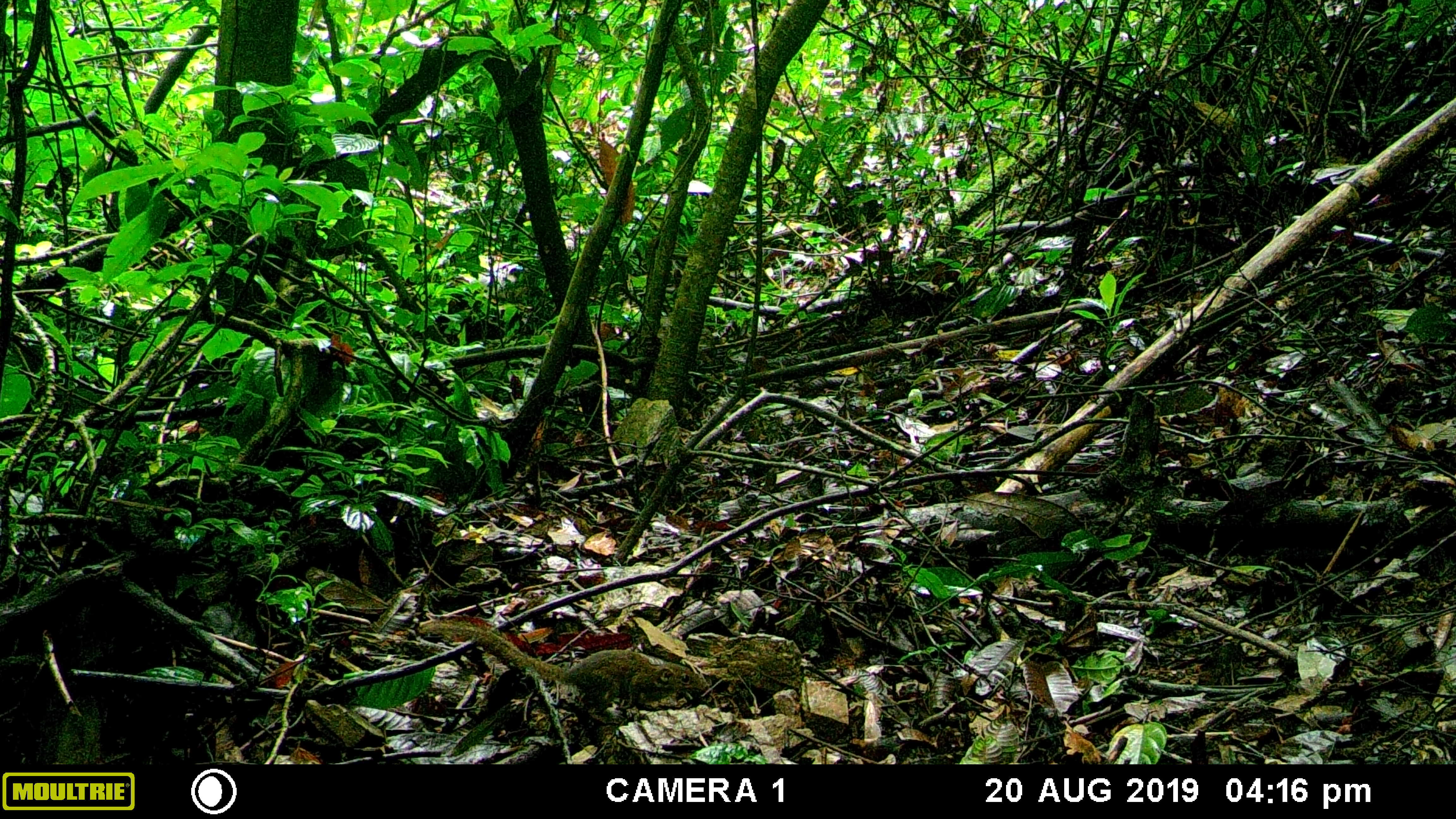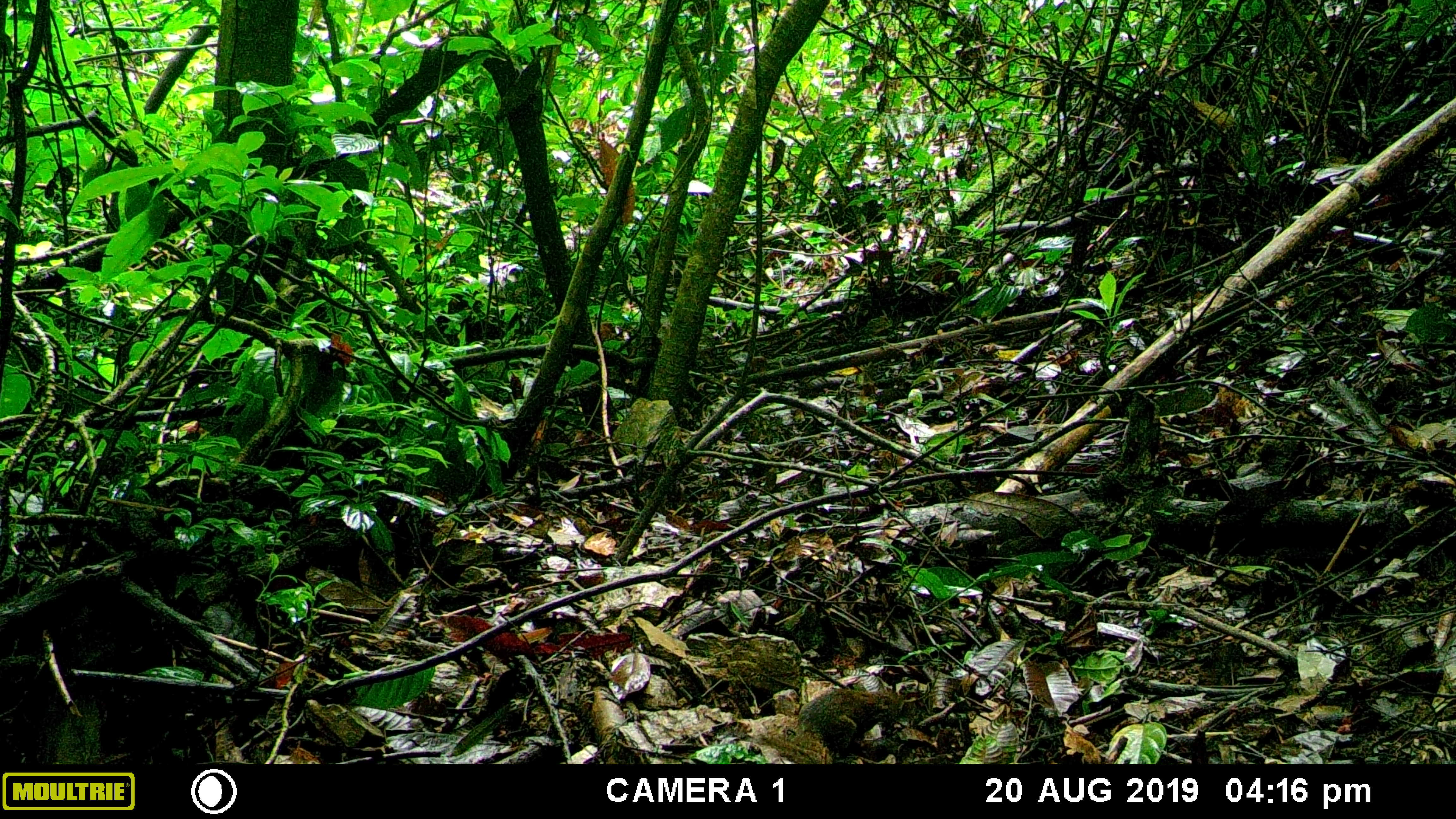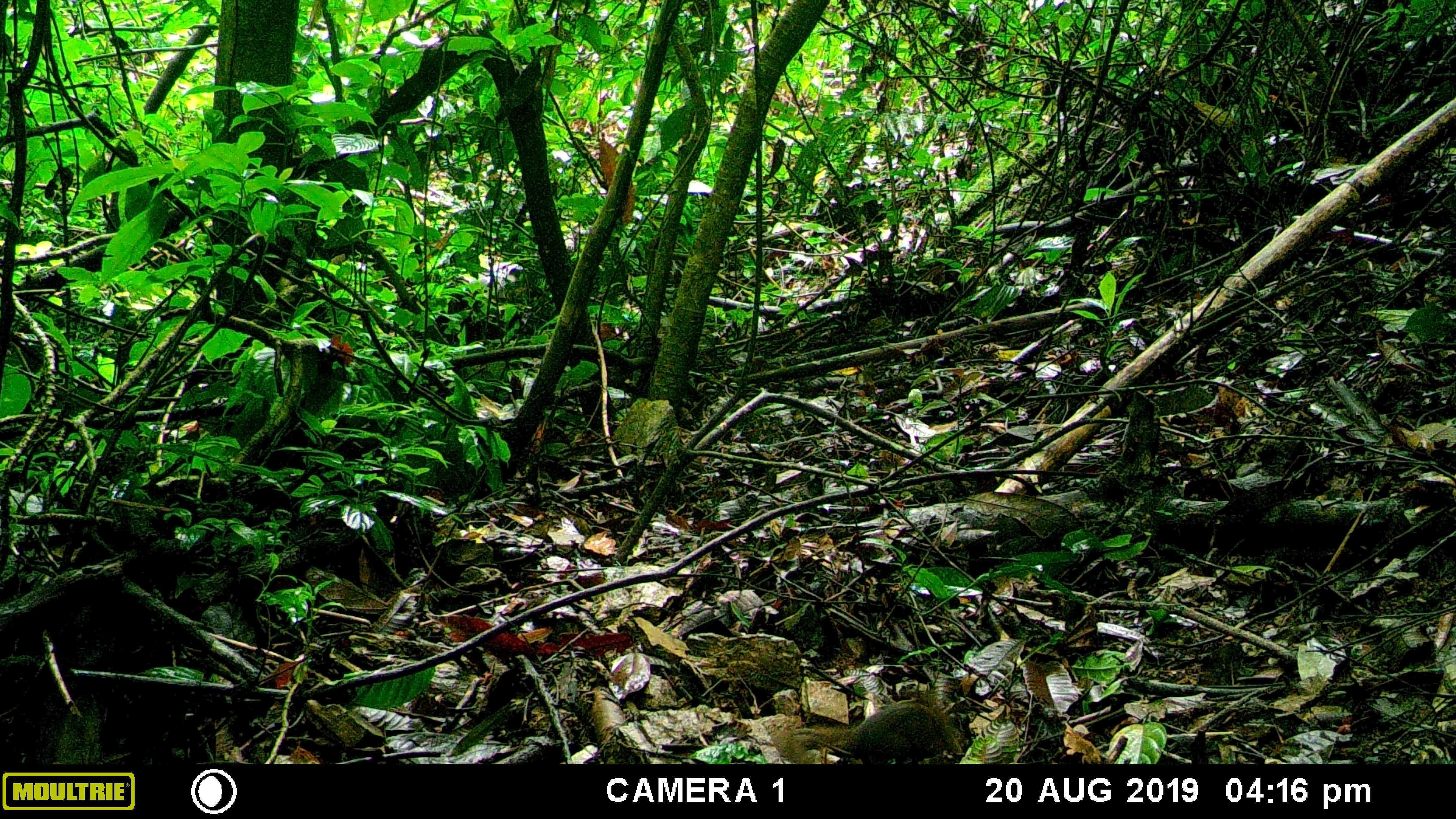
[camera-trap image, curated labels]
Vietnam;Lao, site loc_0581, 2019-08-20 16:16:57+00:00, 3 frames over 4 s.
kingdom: Animalia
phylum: Chordata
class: Mammalia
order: Scandentia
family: Tupaiidae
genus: Tupaia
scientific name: Tupaia belangeri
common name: northern treeshrew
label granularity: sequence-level